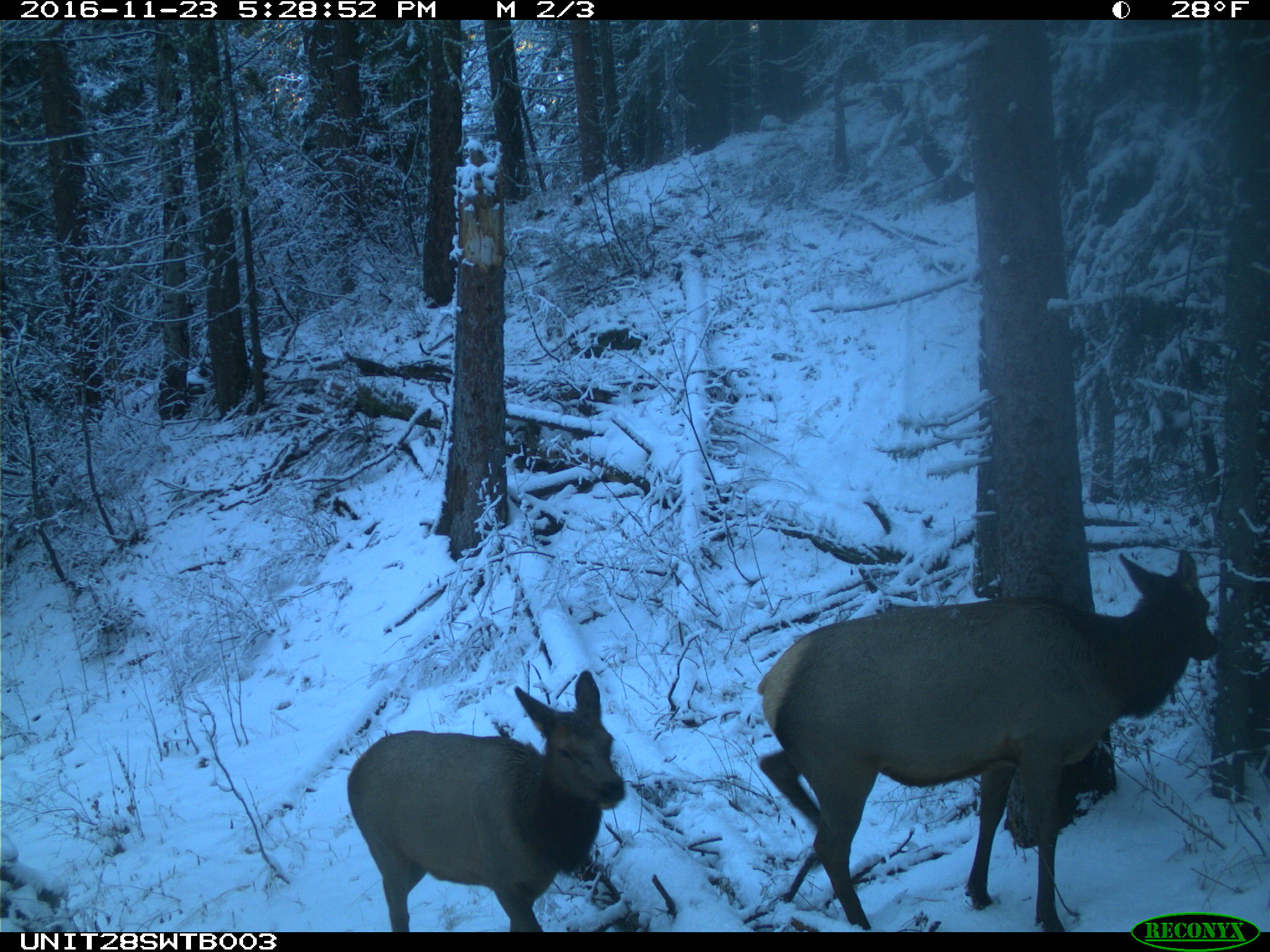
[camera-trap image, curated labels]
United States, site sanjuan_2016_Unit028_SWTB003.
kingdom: Animalia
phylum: Chordata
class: Mammalia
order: Artiodactyla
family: Cervidae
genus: Cervus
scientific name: Cervus elaphus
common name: red deer